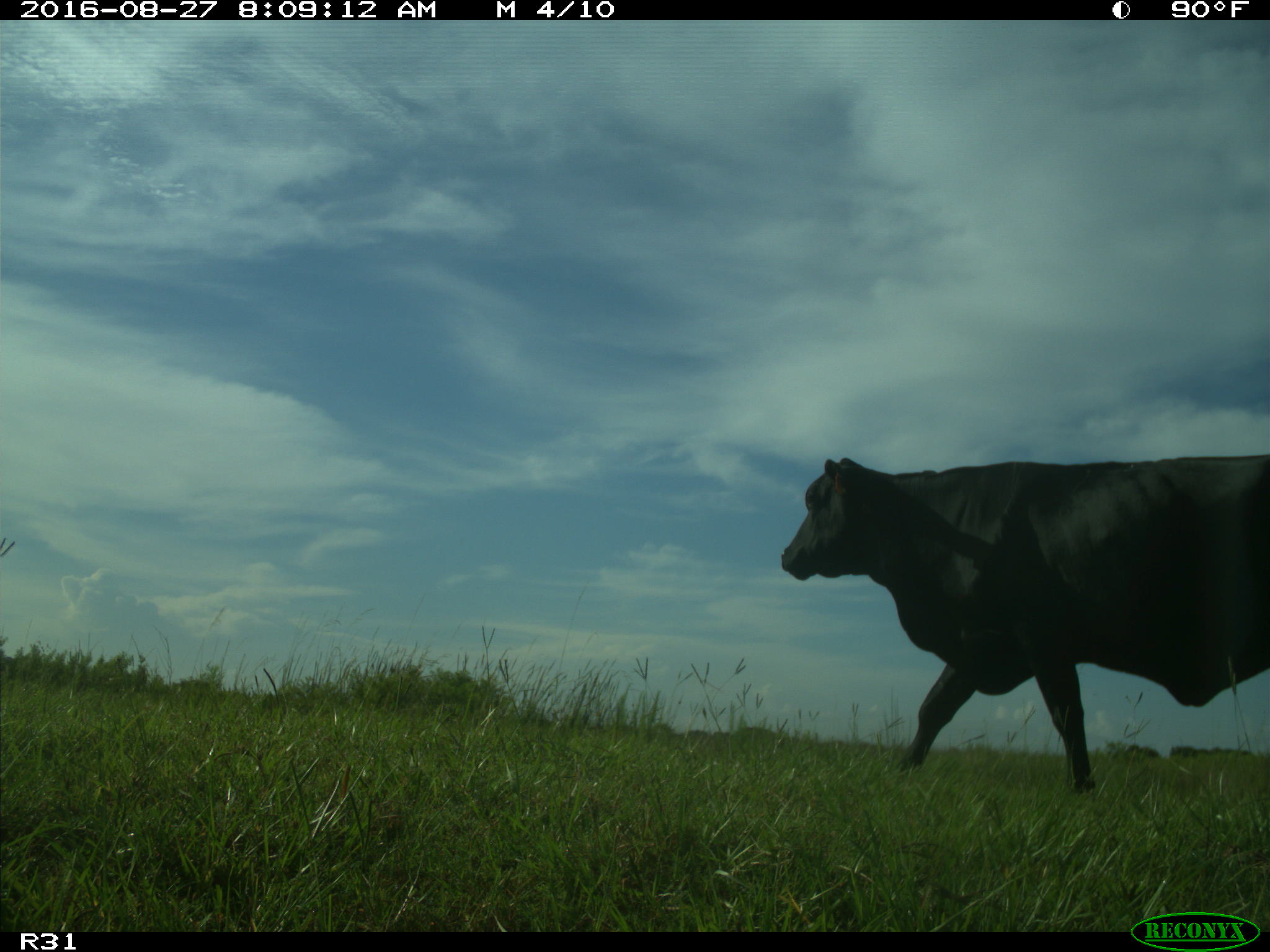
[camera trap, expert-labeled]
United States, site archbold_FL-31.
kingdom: Animalia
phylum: Chordata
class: Mammalia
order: Artiodactyla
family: Bovidae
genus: Bos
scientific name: Bos taurus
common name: domestic cow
Bos taurus (domestic cow).